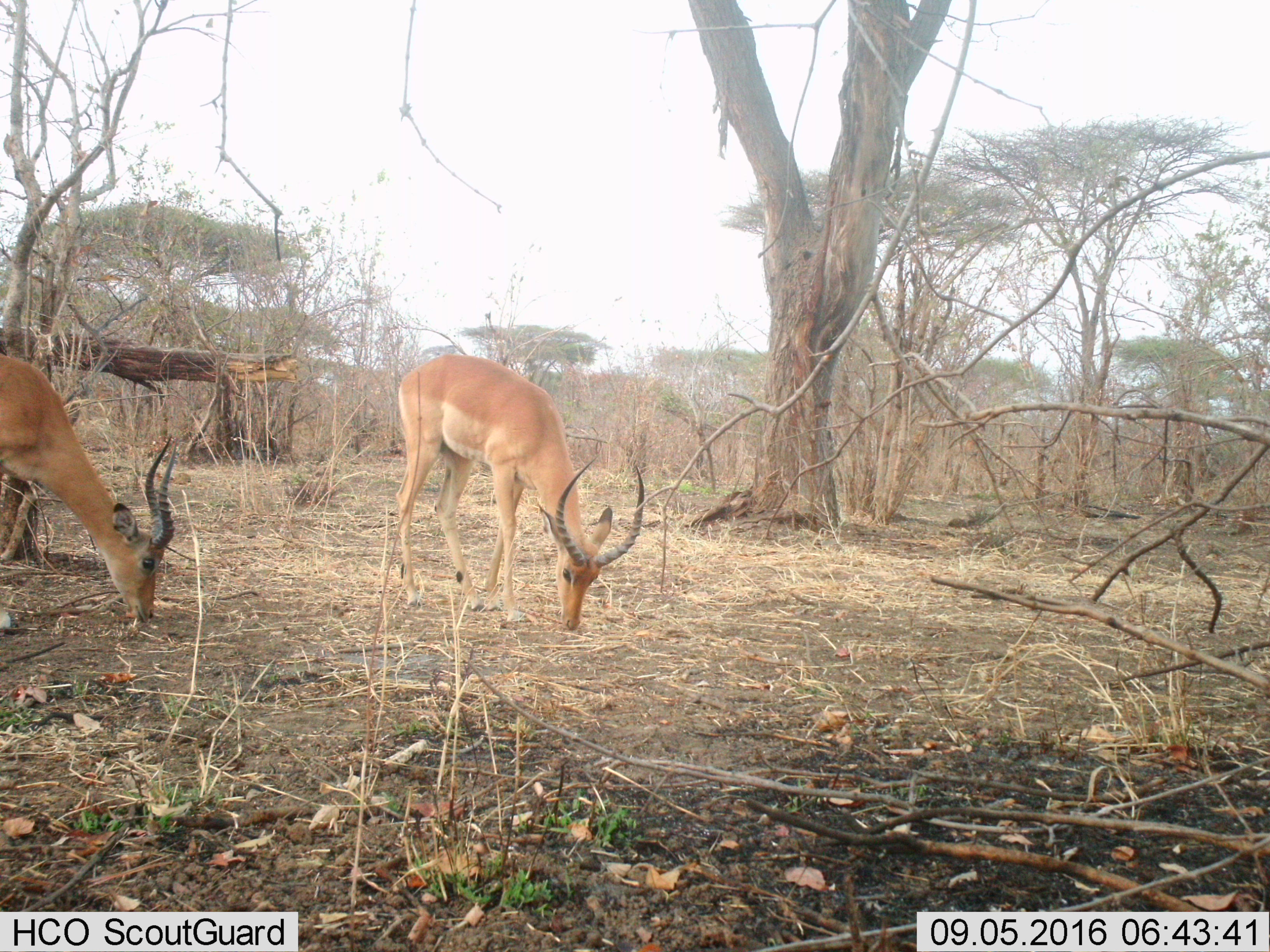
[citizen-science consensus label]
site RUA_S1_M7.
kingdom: Animalia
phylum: Chordata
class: Mammalia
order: Artiodactyla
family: Bovidae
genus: Aepyceros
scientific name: Aepyceros melampus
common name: impala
Impala (Aepyceros melampus), count 2. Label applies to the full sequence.